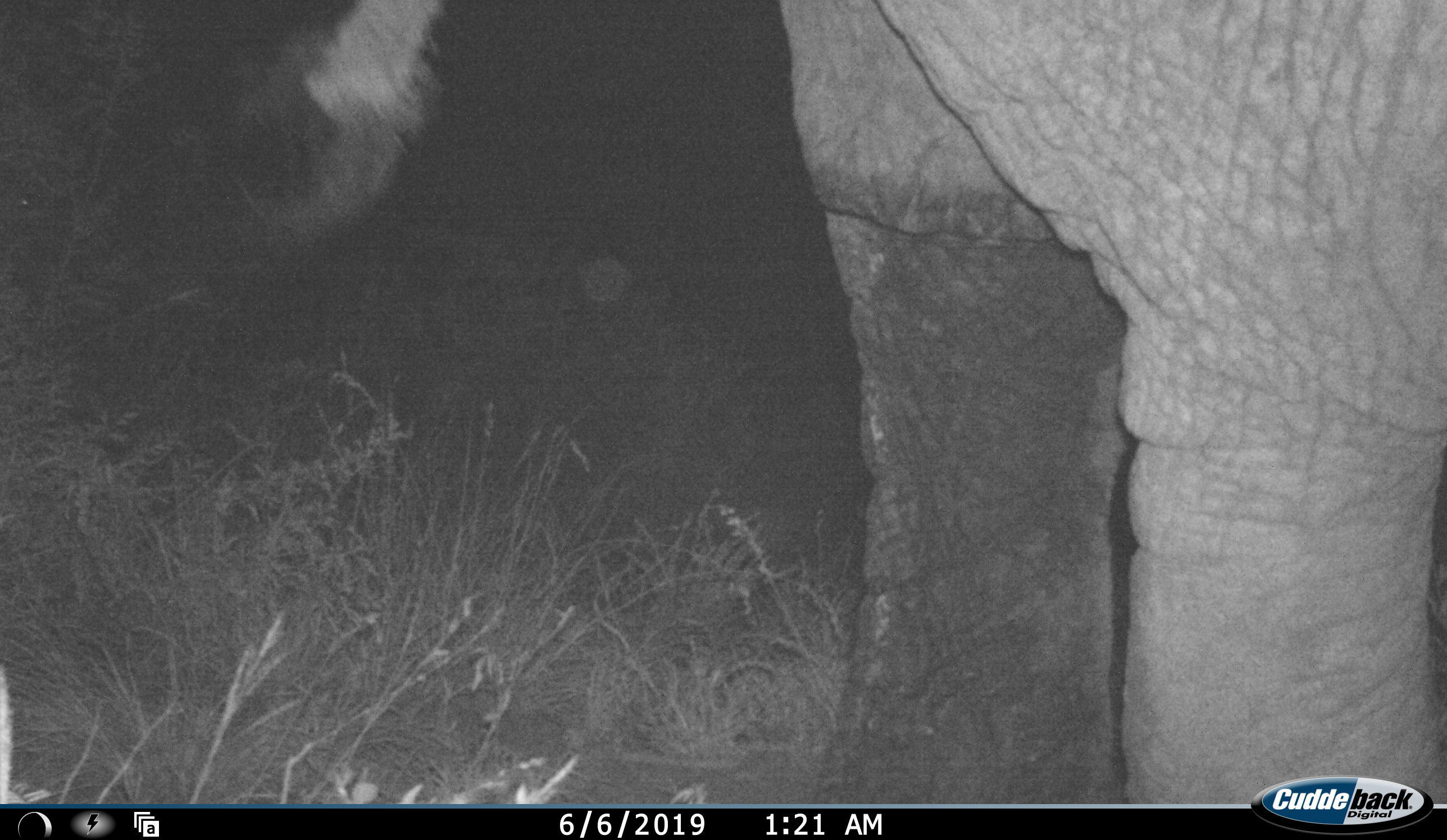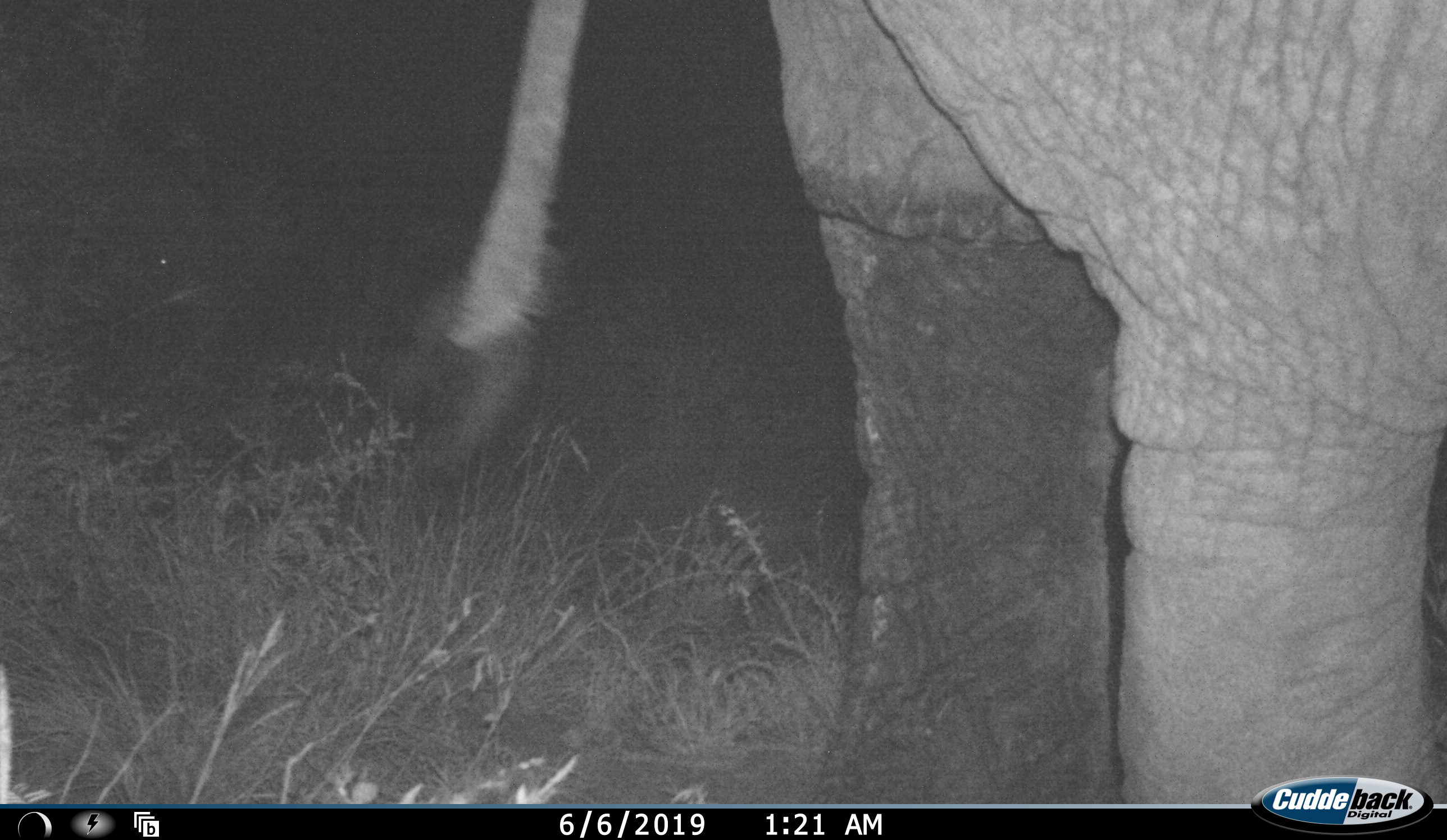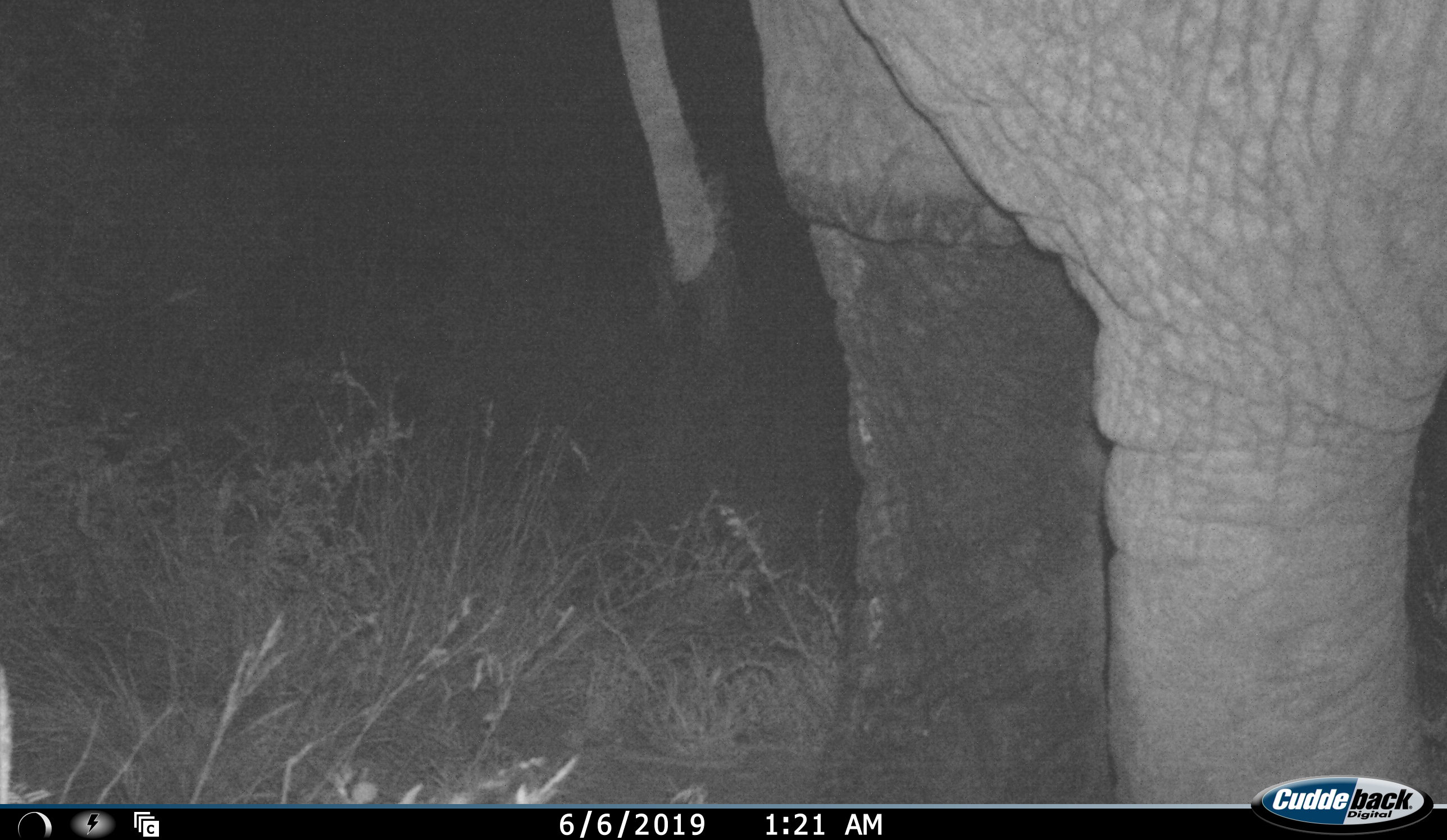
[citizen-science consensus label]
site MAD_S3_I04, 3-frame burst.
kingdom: Animalia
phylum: Chordata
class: Mammalia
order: Proboscidea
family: Elephantidae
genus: Loxodonta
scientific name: Loxodonta africana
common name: african bush elephant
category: elephant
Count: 1.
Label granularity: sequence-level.